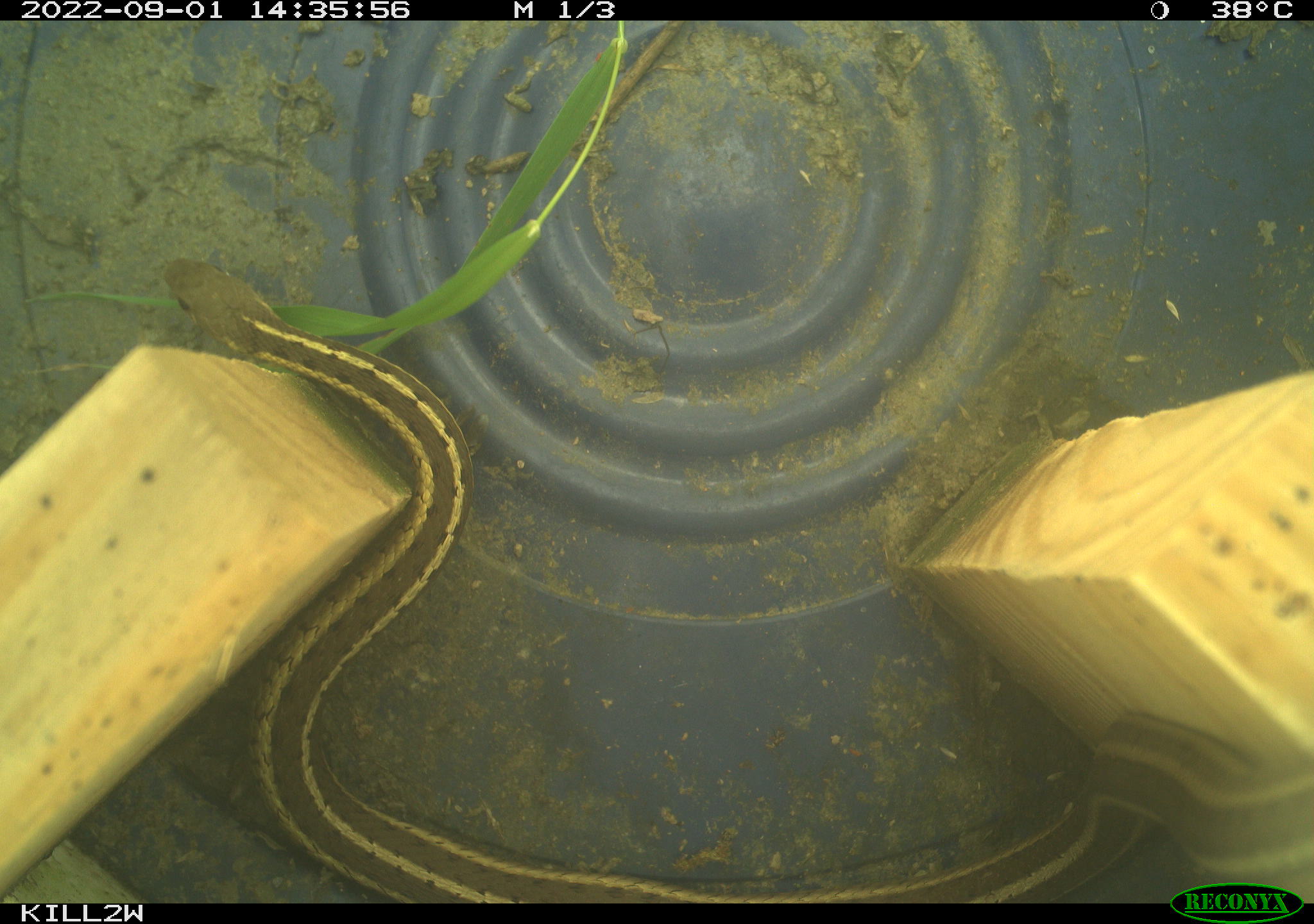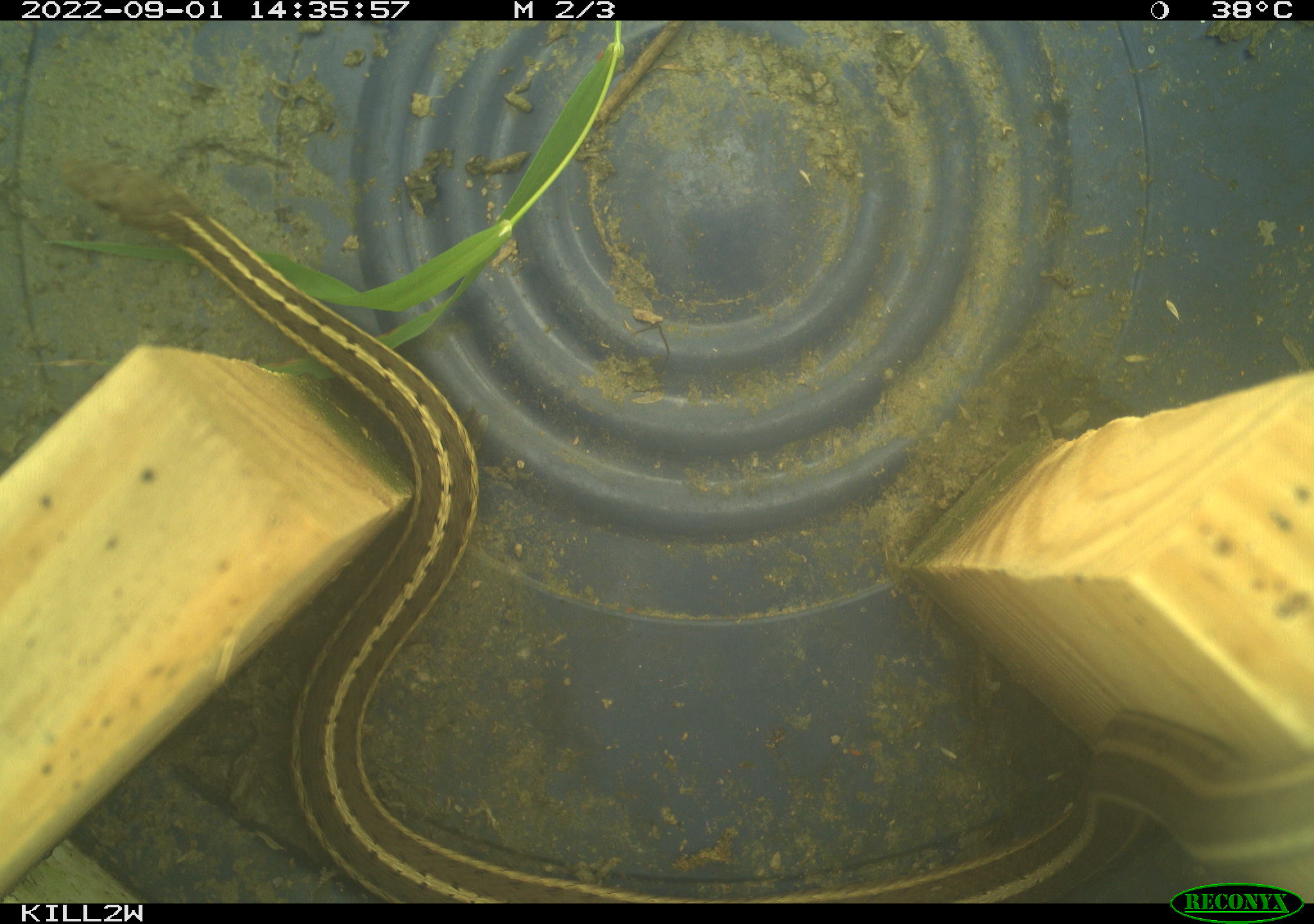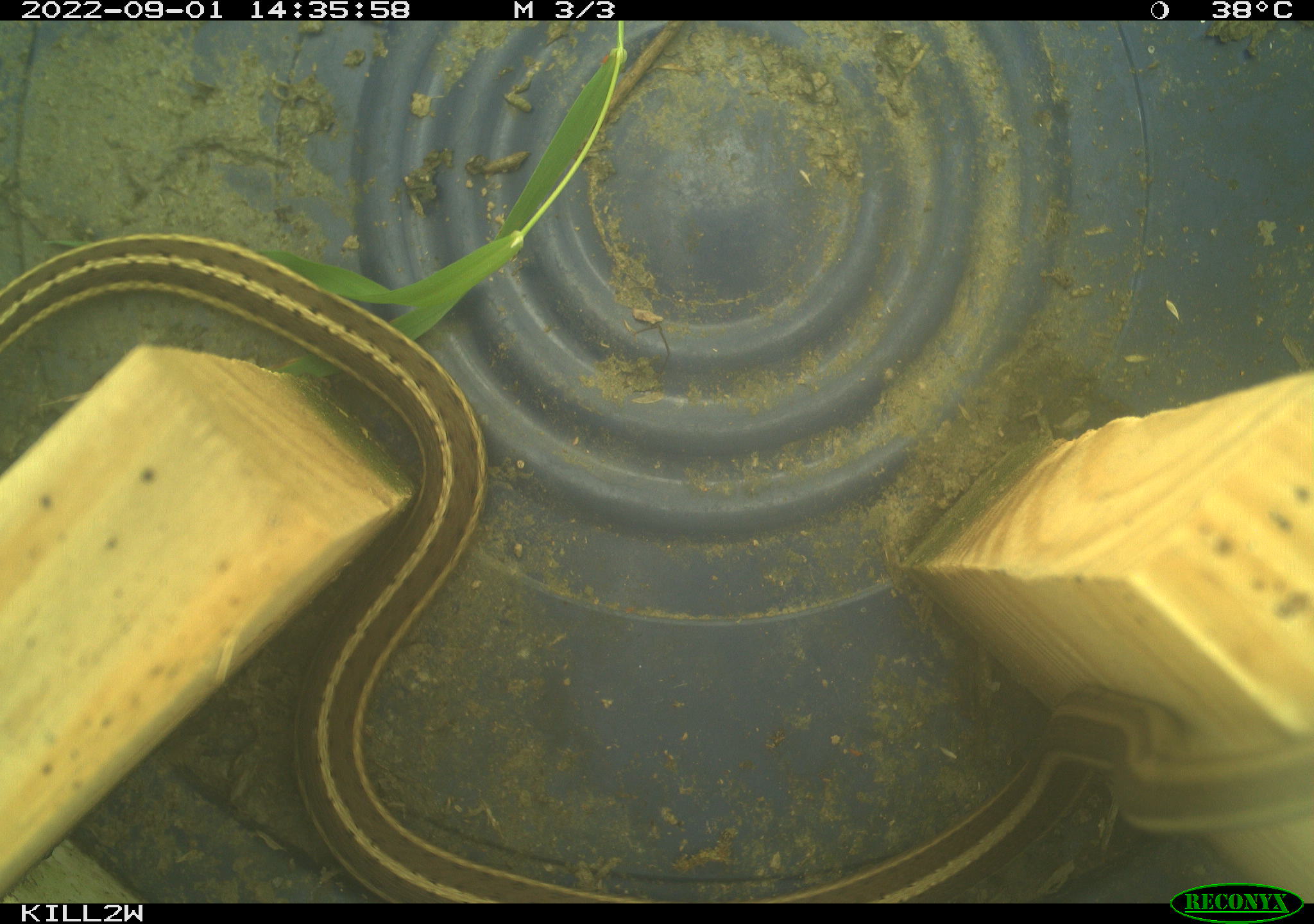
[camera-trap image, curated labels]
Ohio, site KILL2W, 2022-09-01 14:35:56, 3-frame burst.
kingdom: Animalia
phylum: Chordata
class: Reptilia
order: Squamata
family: Colubridae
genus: Thamnophis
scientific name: Thamnophis sirtalis sirtalis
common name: eastern gartersnake